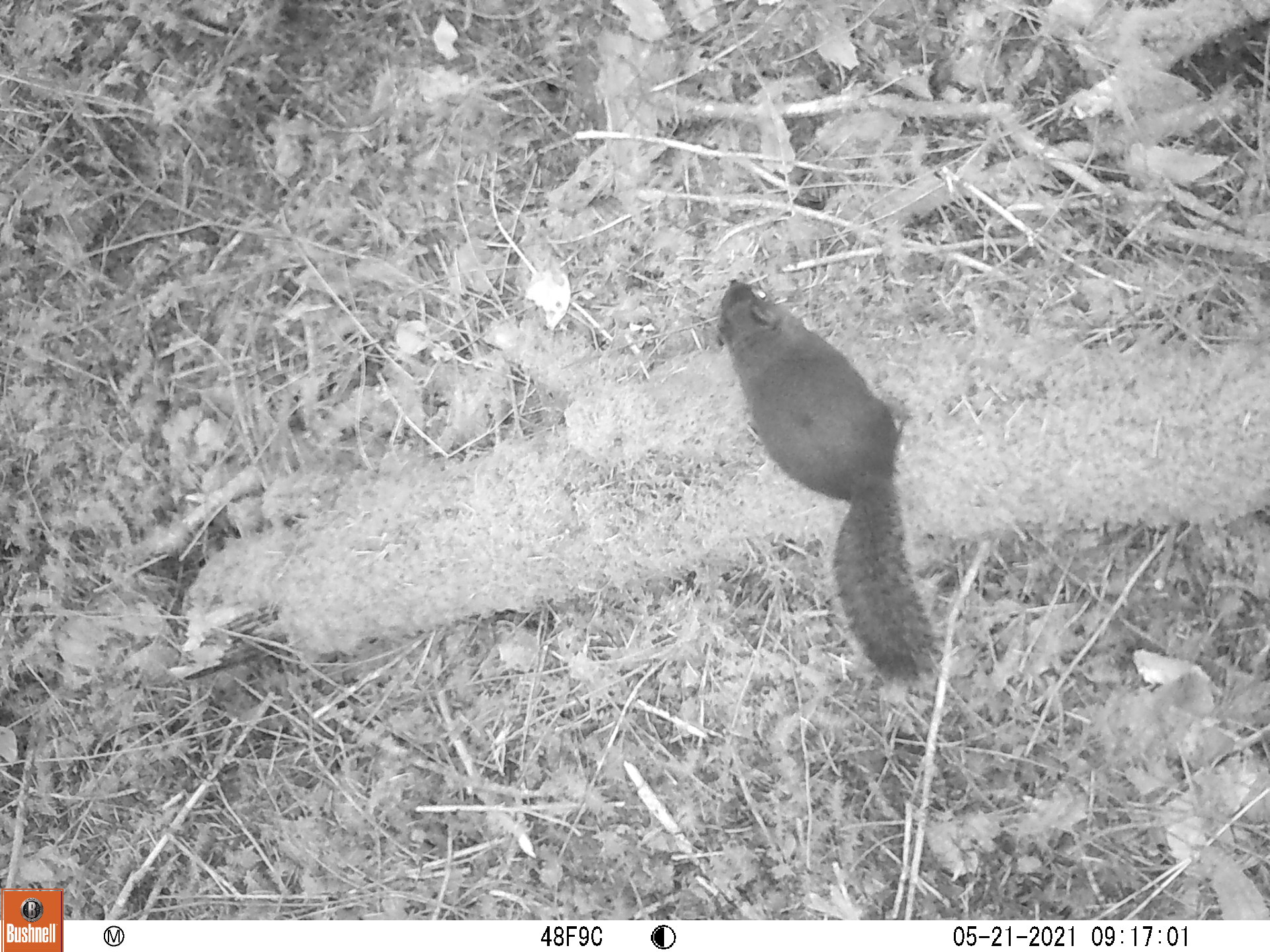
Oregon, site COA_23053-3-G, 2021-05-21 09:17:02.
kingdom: Animalia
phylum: Chordata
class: Mammalia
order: Rodentia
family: Sciuridae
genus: Tamiasciurus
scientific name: Tamiasciurus douglasii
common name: douglas squirrel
Douglas squirrel (Tamiasciurus douglasii).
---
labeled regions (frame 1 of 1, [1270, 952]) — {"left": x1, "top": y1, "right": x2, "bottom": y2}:
douglas squirrel: {"left": 699, "top": 278, "right": 957, "bottom": 697}